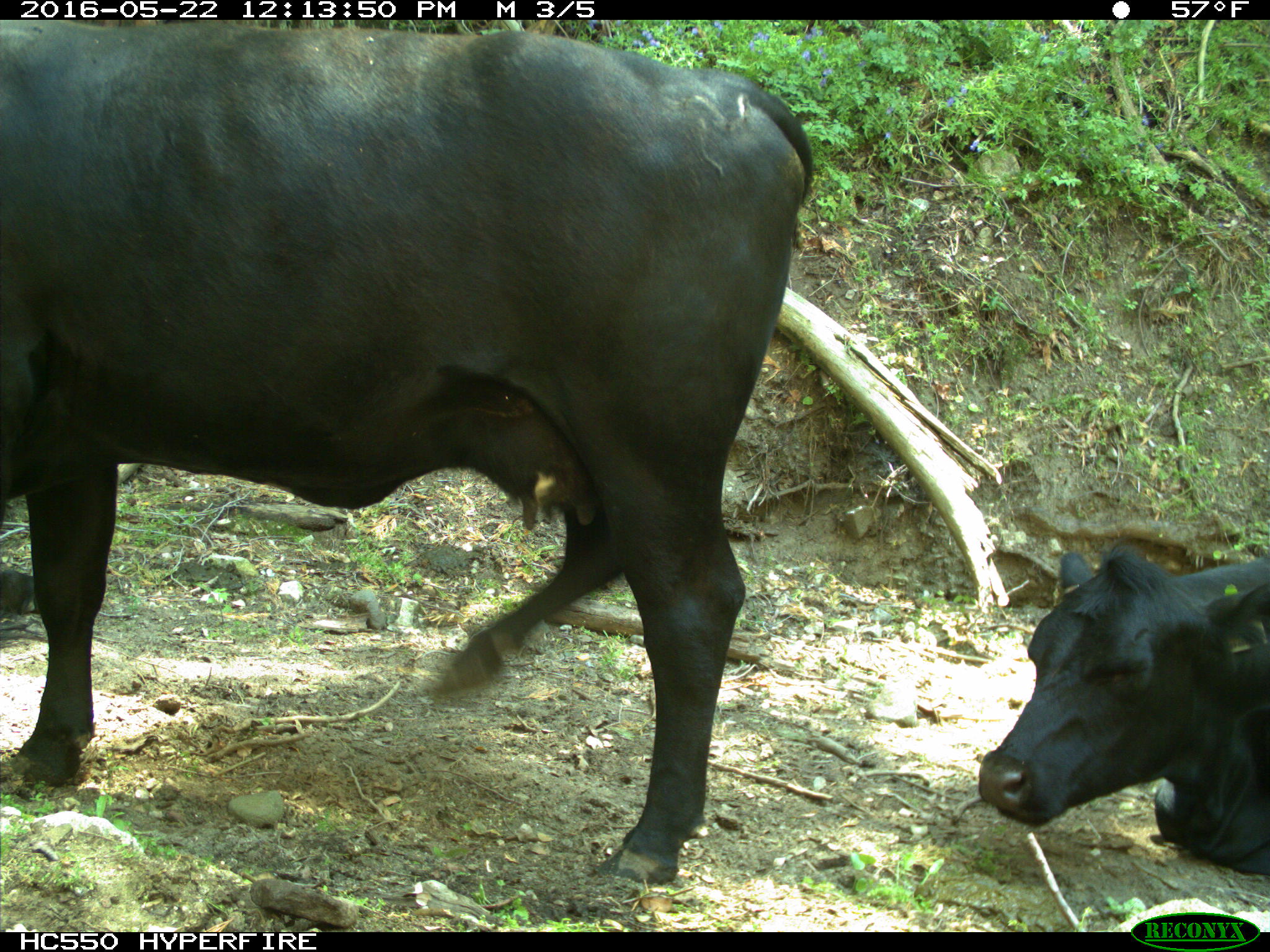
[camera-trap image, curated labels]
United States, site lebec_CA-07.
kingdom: Animalia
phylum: Chordata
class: Mammalia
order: Artiodactyla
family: Bovidae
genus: Bos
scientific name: Bos taurus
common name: domestic cow